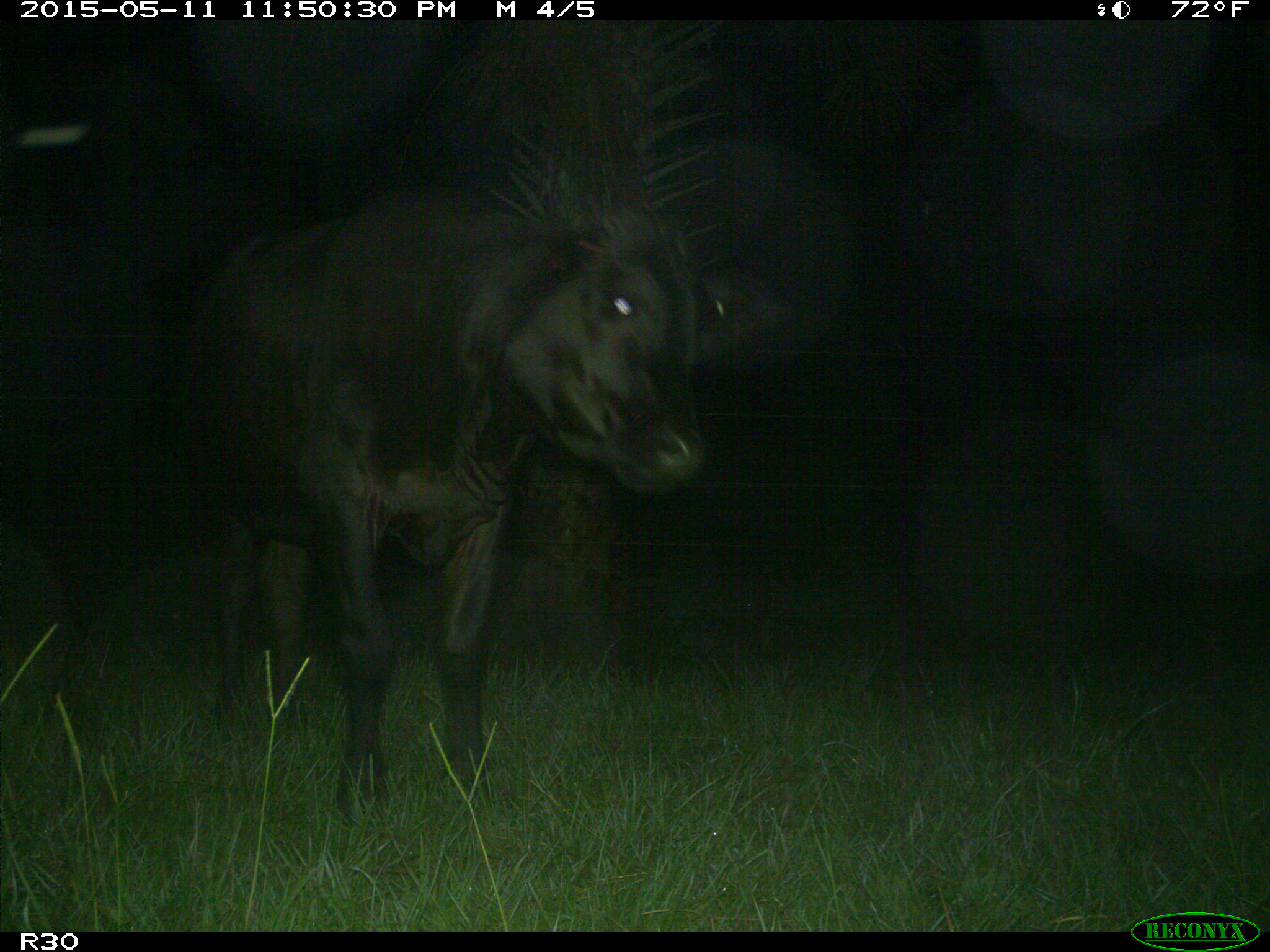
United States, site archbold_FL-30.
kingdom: Animalia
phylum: Chordata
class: Mammalia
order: Artiodactyla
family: Bovidae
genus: Bos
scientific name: Bos taurus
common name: domestic cow